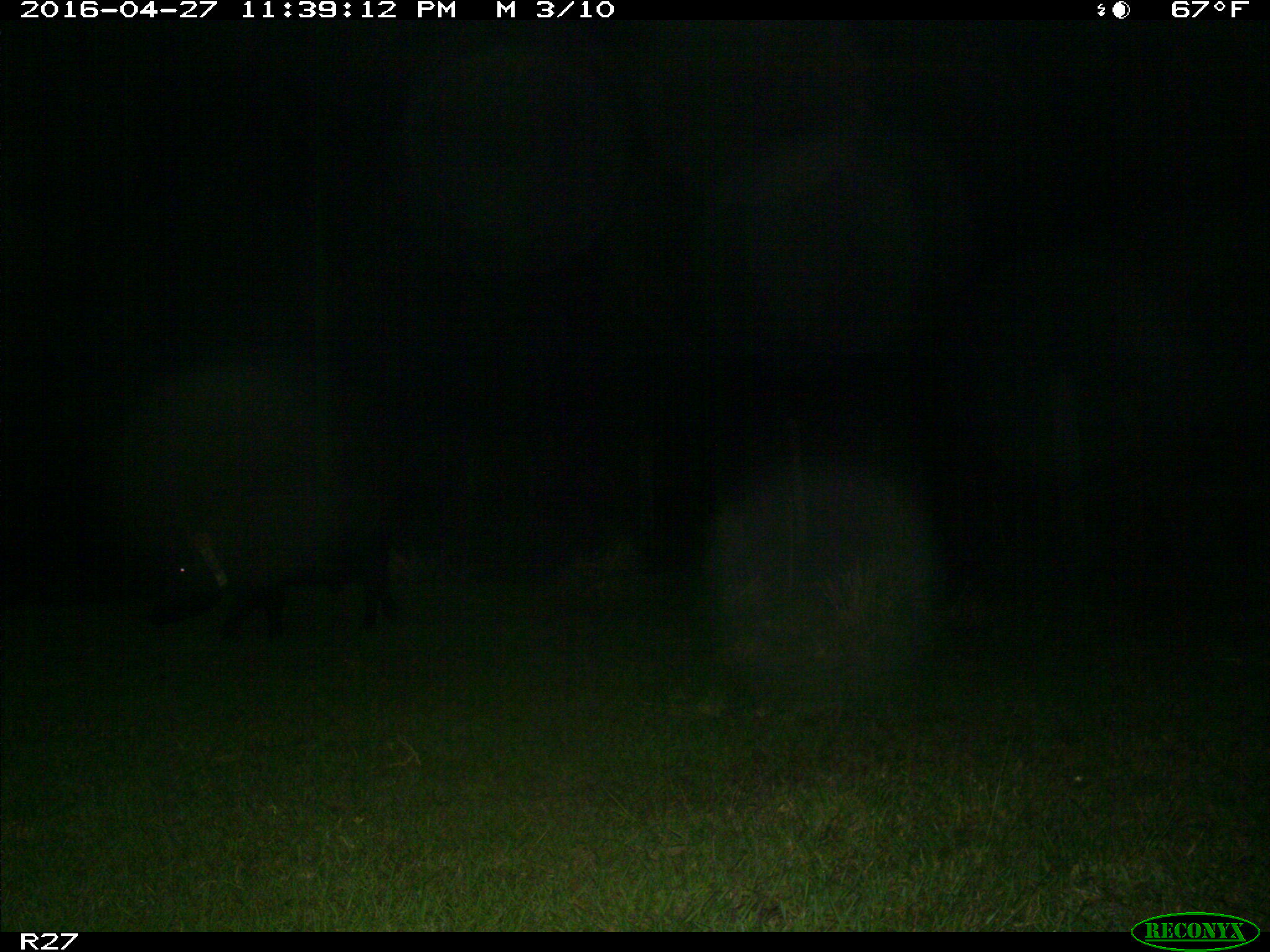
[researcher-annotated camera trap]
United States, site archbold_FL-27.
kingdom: Animalia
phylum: Chordata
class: Mammalia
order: Artiodactyla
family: Suidae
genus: Sus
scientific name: Sus scrofa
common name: wild boar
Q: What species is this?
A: Sus scrofa (wild boar).